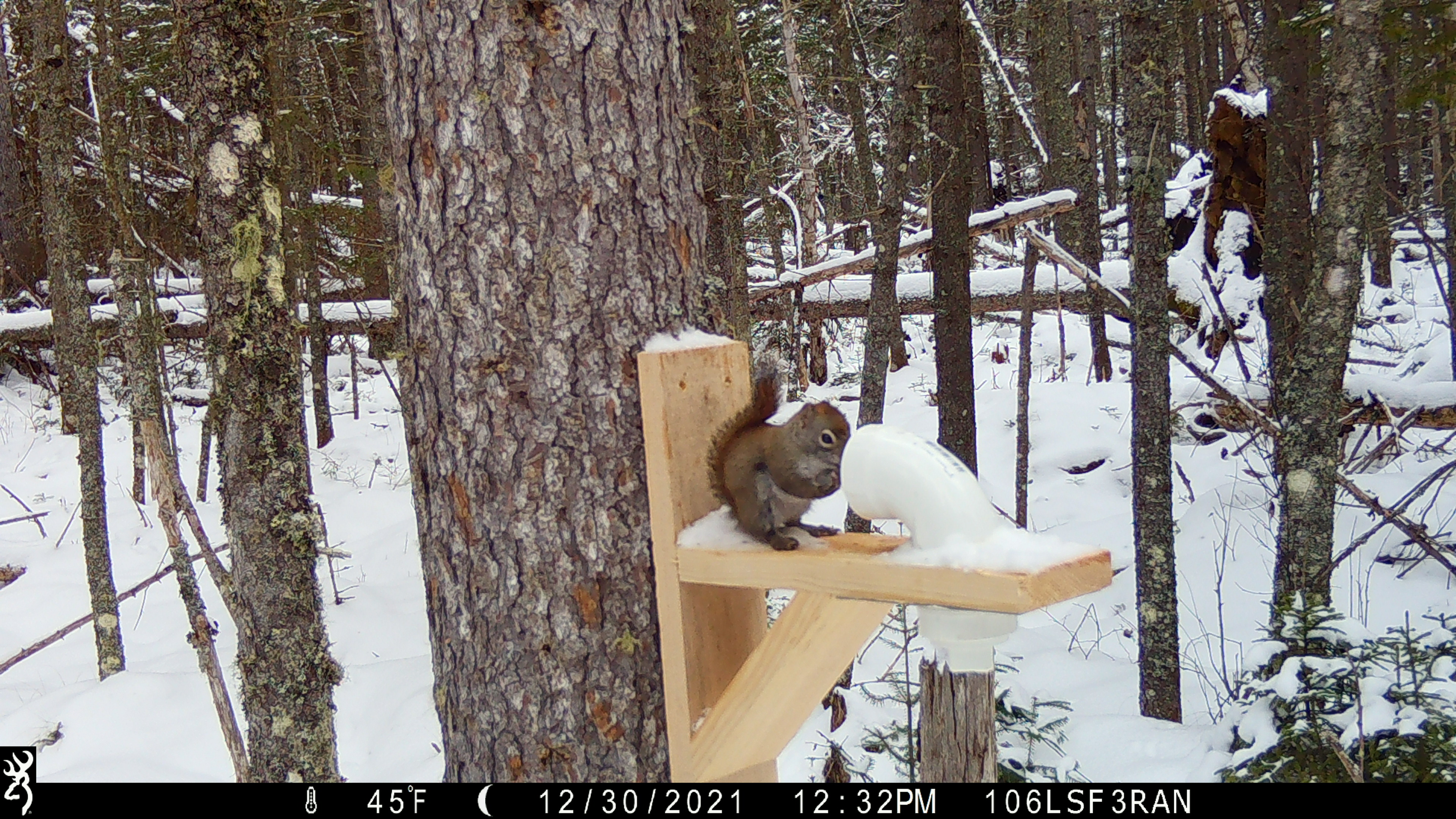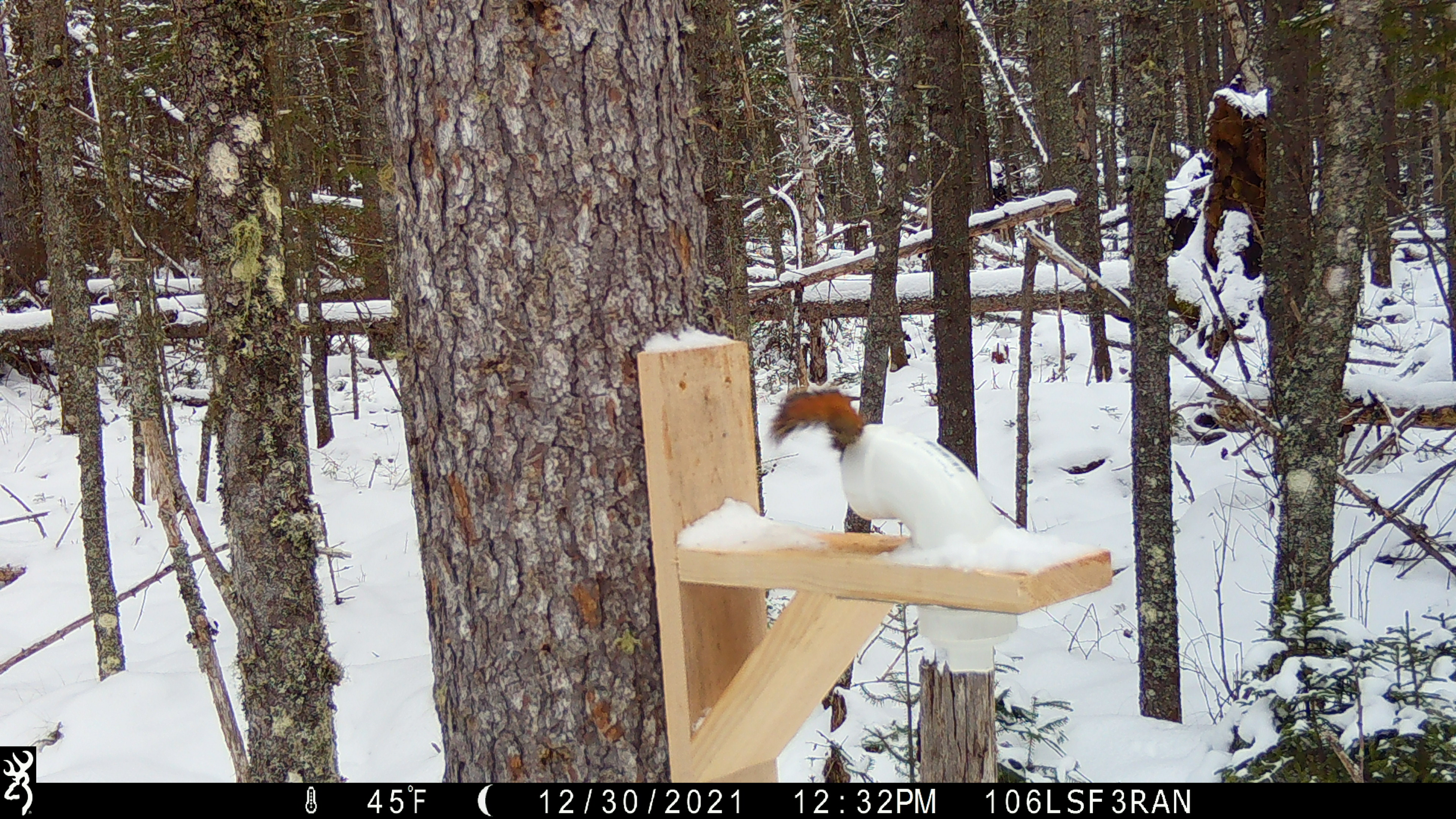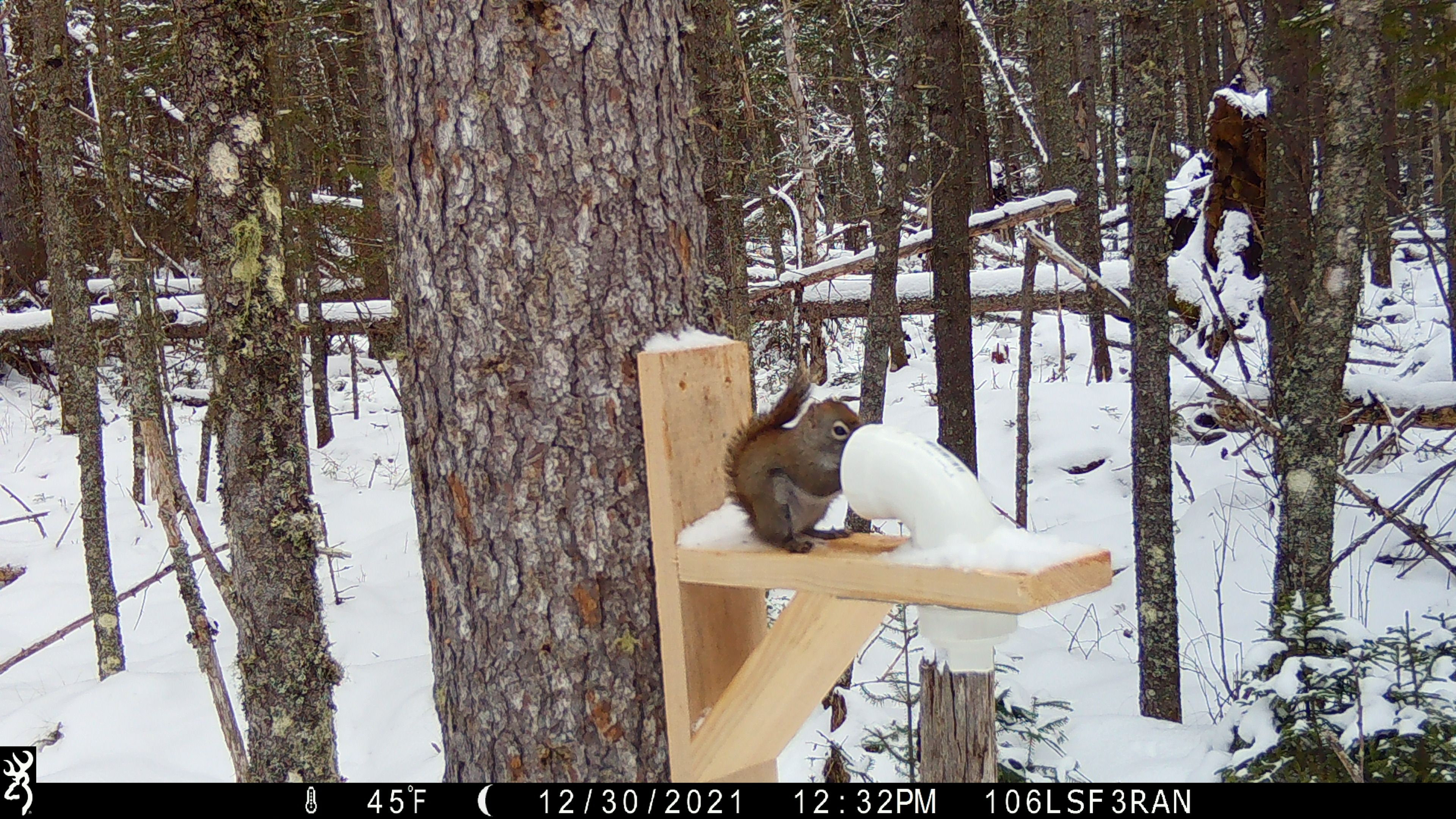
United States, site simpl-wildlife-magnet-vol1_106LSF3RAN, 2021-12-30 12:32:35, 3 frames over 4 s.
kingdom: Animalia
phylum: Chordata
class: Mammalia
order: Rodentia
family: Sciuridae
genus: Tamiasciurus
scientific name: Tamiasciurus hudsonicus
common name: red squirrel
Red squirrel (Tamiasciurus hudsonicus).